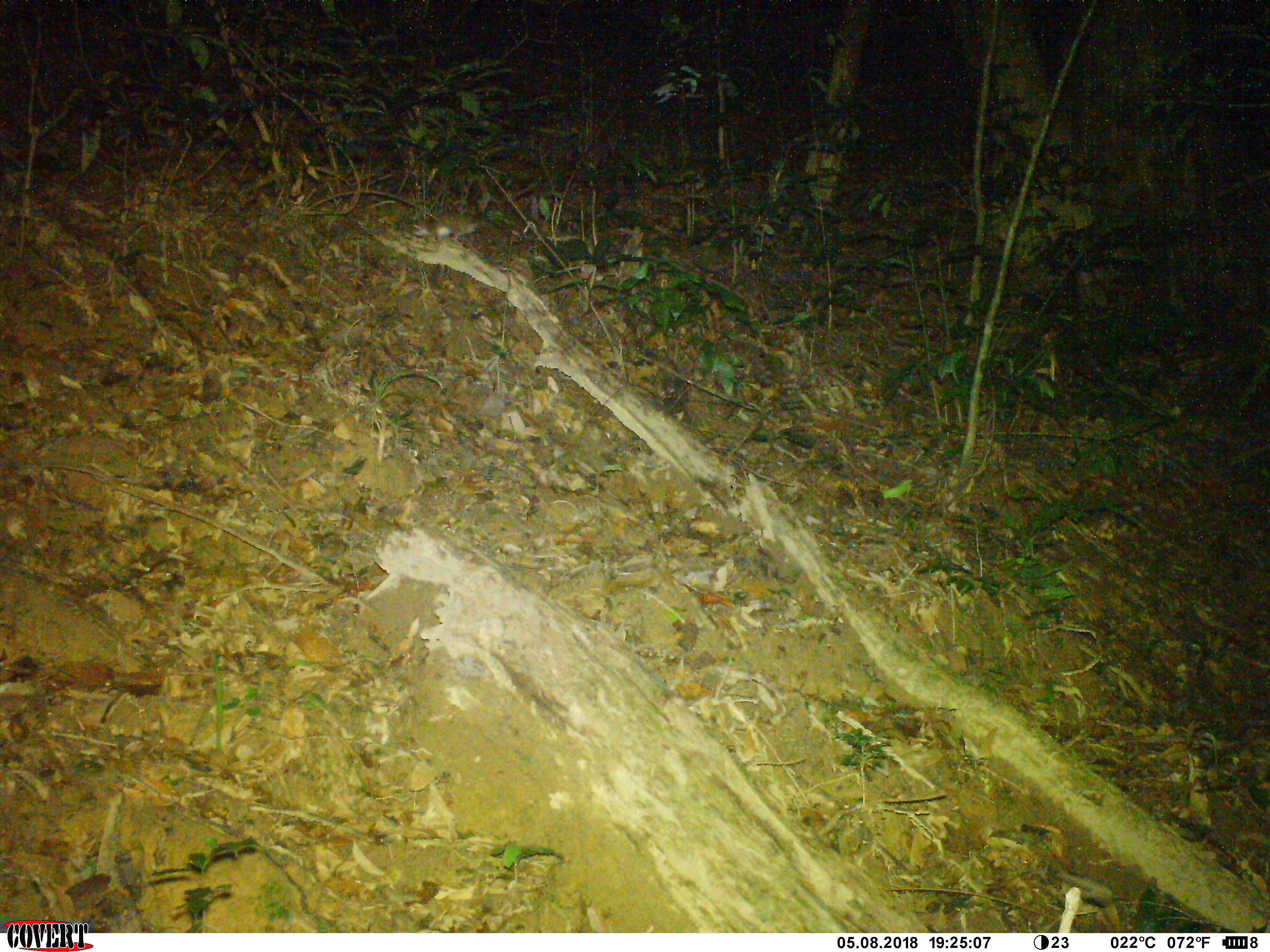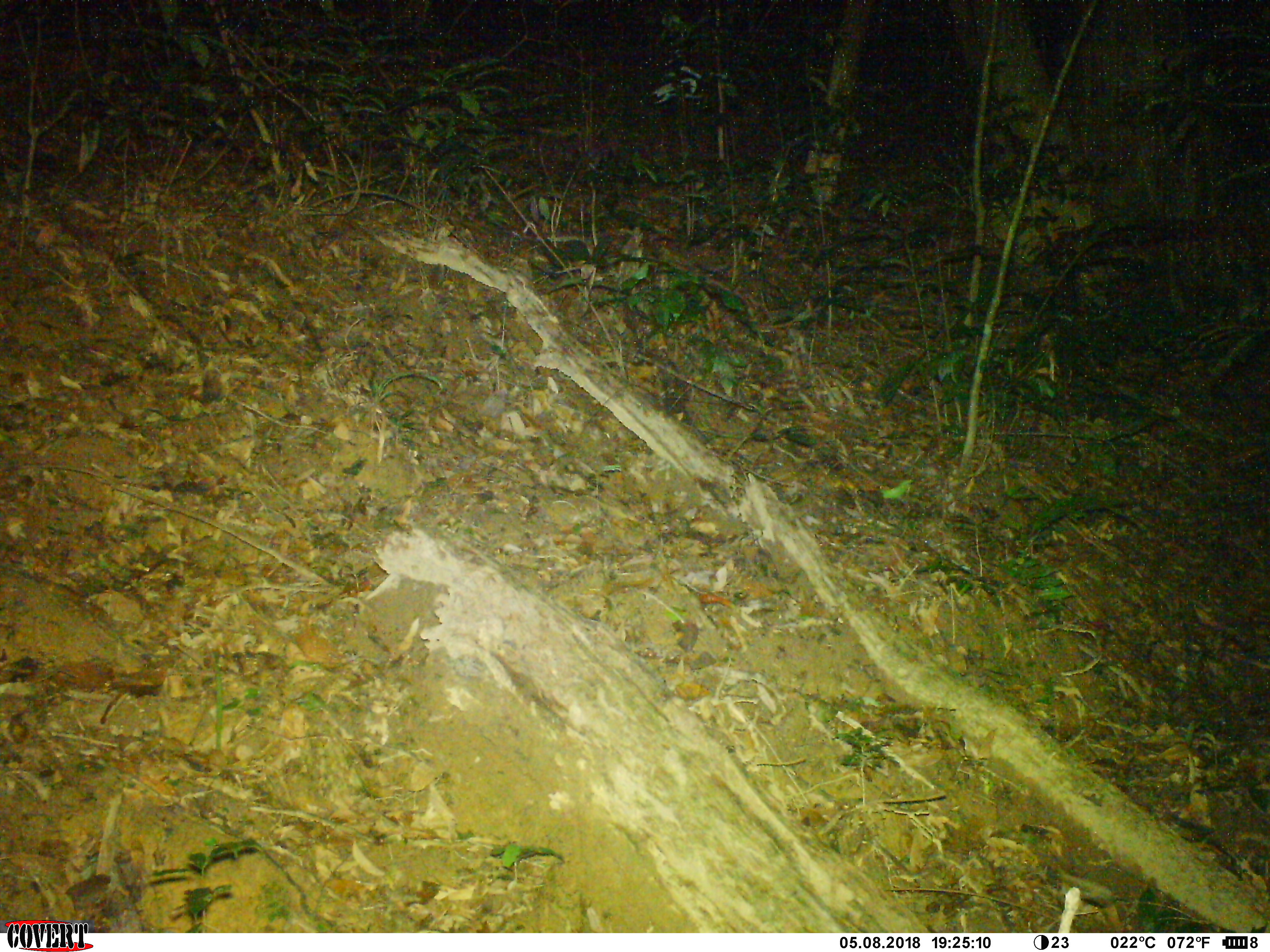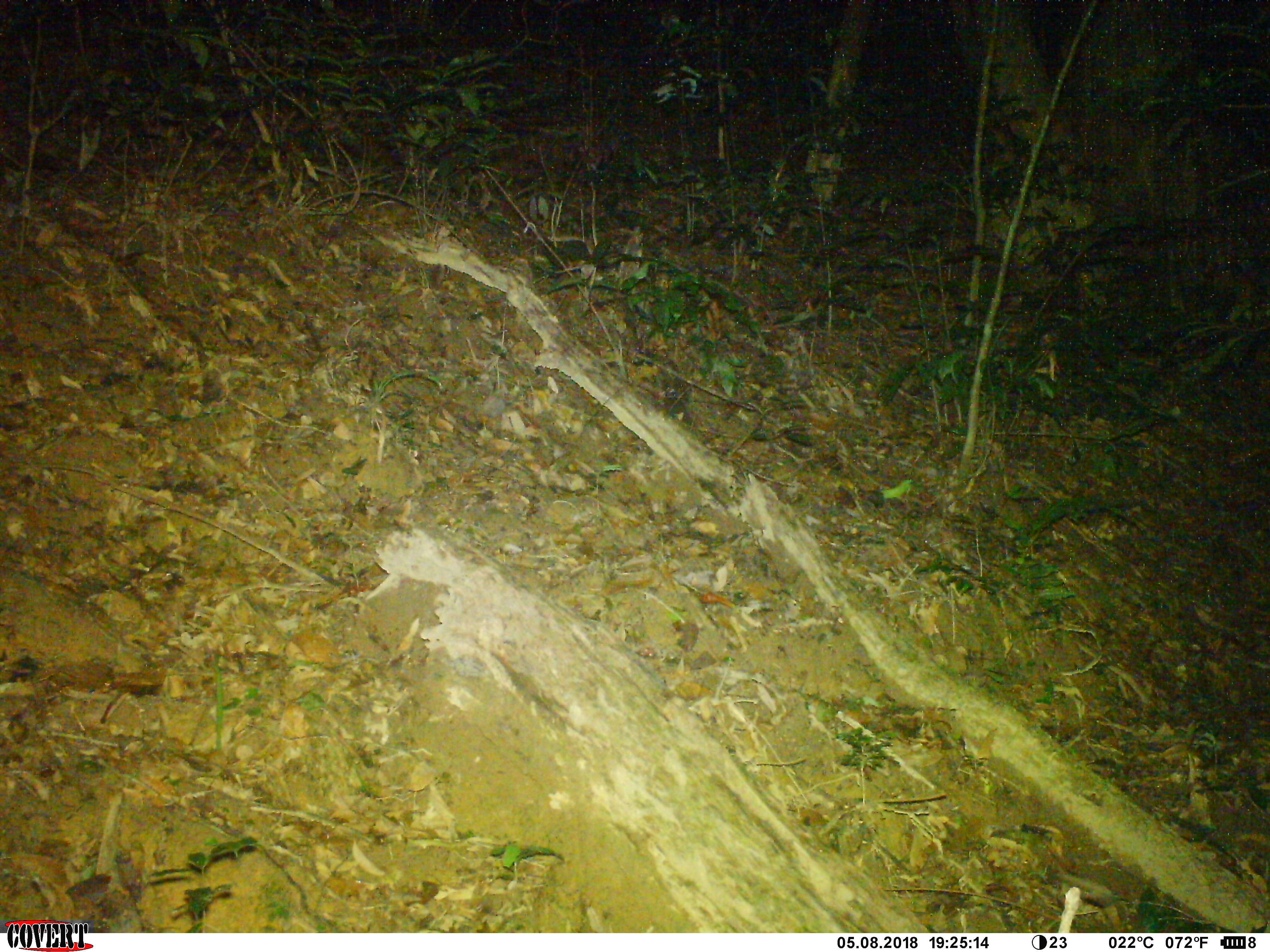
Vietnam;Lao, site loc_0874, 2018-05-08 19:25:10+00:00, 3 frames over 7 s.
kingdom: Animalia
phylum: Chordata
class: Mammalia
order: Rodentia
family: Muridae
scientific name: Muridae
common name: old-world mice and rats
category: unidentified murid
Unidentified murid (old-world mice and rats) (Muridae). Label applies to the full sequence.